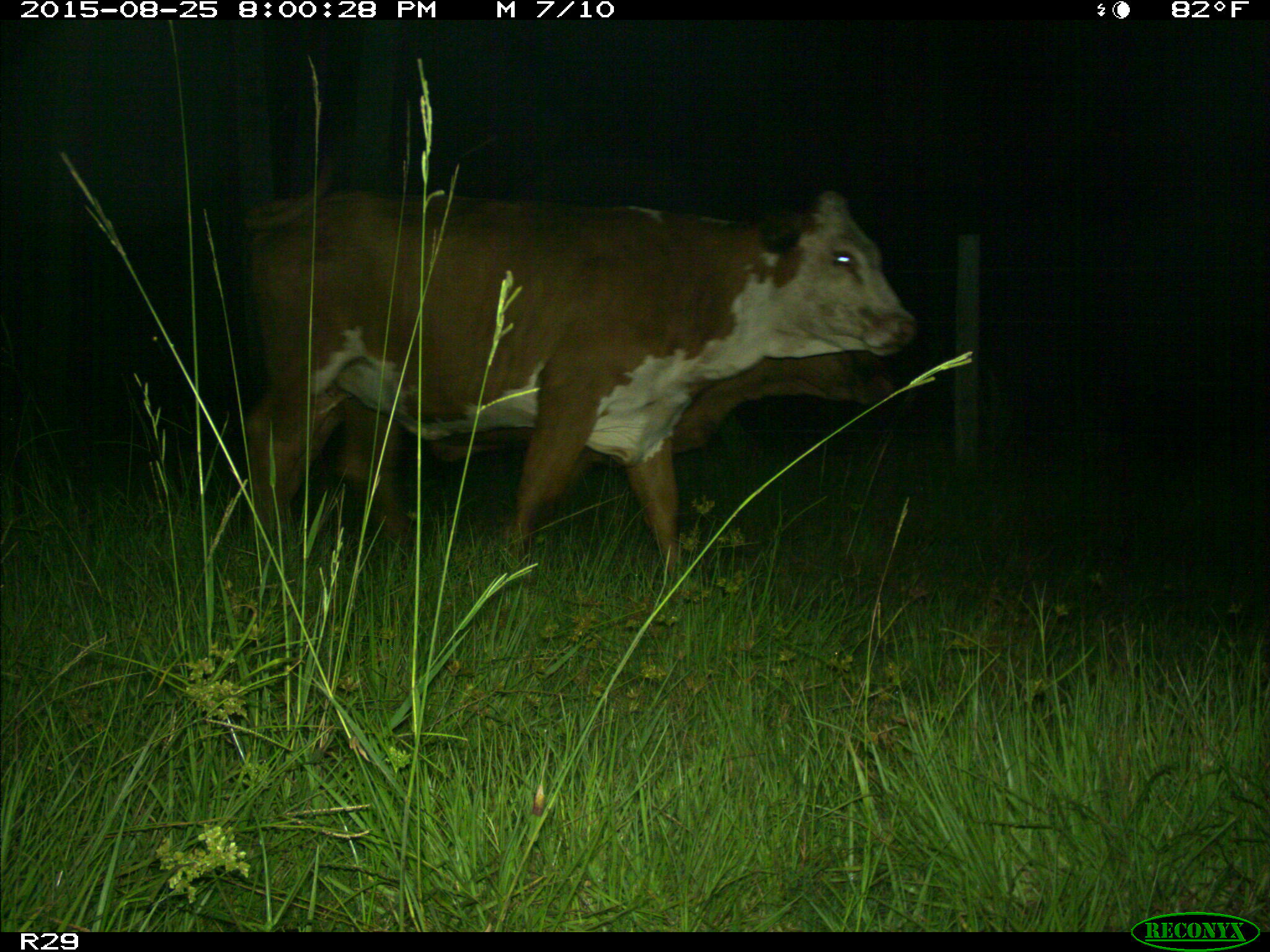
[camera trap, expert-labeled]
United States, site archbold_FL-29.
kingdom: Animalia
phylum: Chordata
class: Mammalia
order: Artiodactyla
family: Bovidae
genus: Bos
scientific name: Bos taurus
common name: domestic cow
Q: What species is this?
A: Bos taurus (domestic cow).